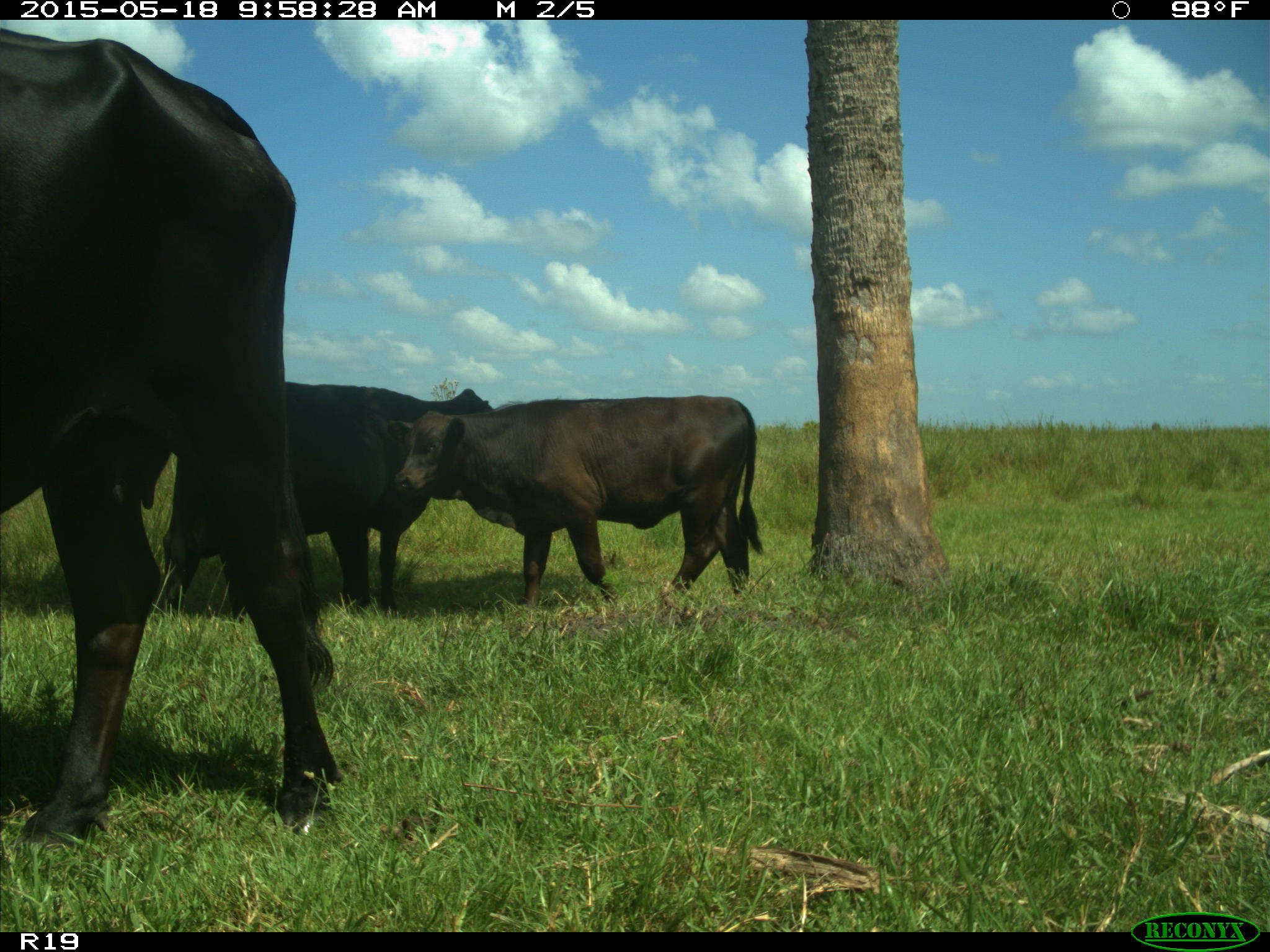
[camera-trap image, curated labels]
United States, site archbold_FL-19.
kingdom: Animalia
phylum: Chordata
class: Mammalia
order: Artiodactyla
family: Bovidae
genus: Bos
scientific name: Bos taurus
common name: domestic cow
Bos taurus (domestic cow).